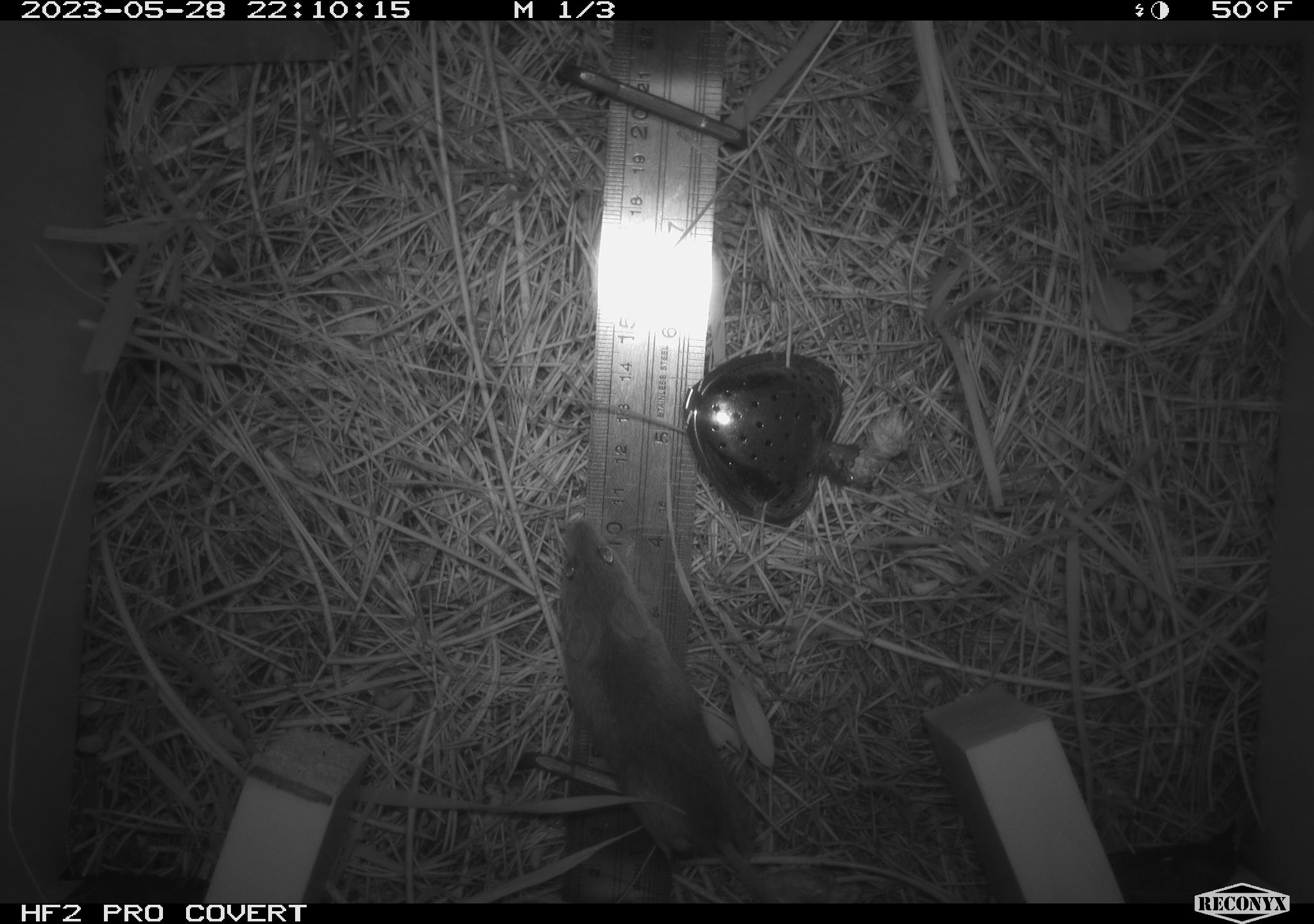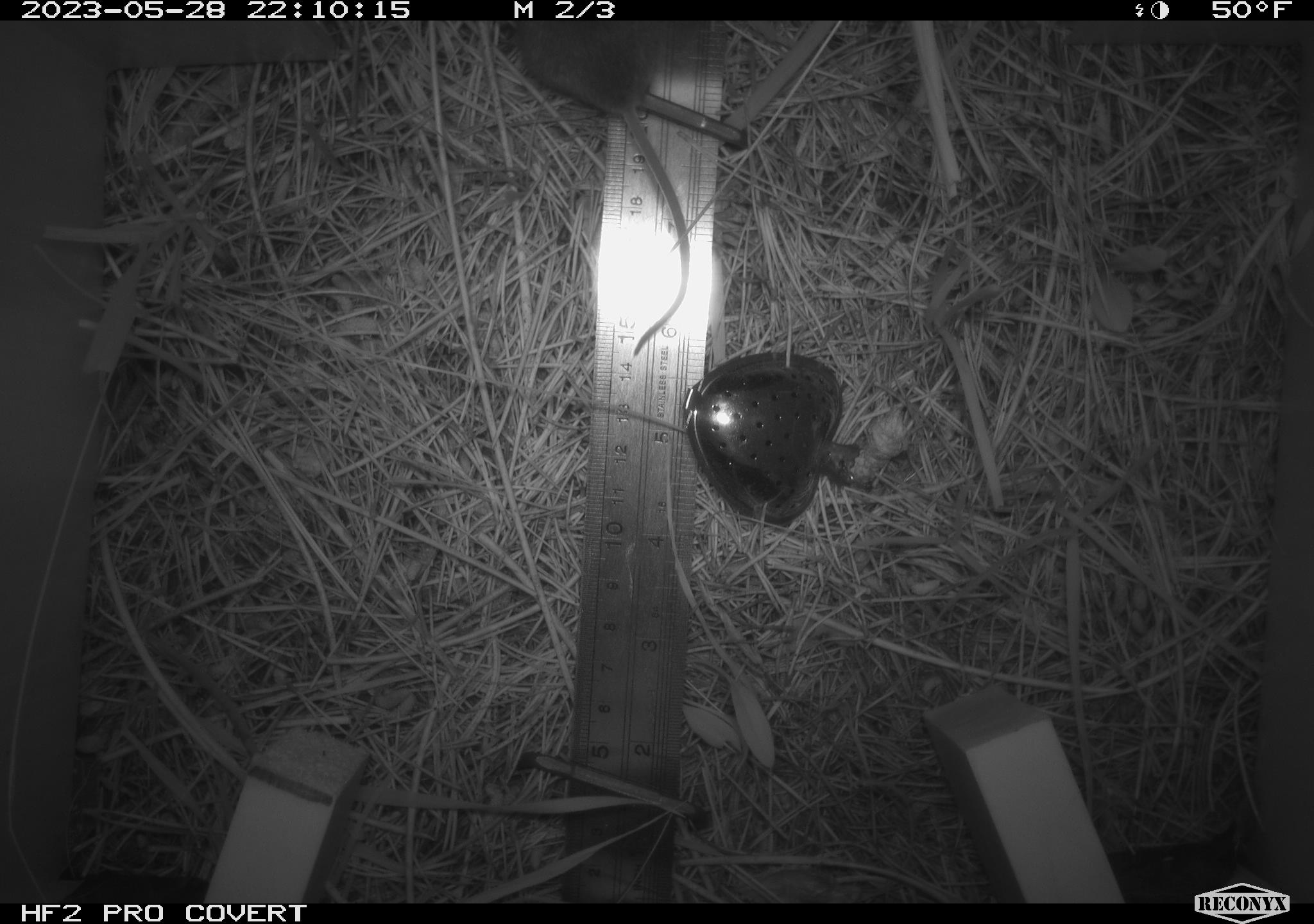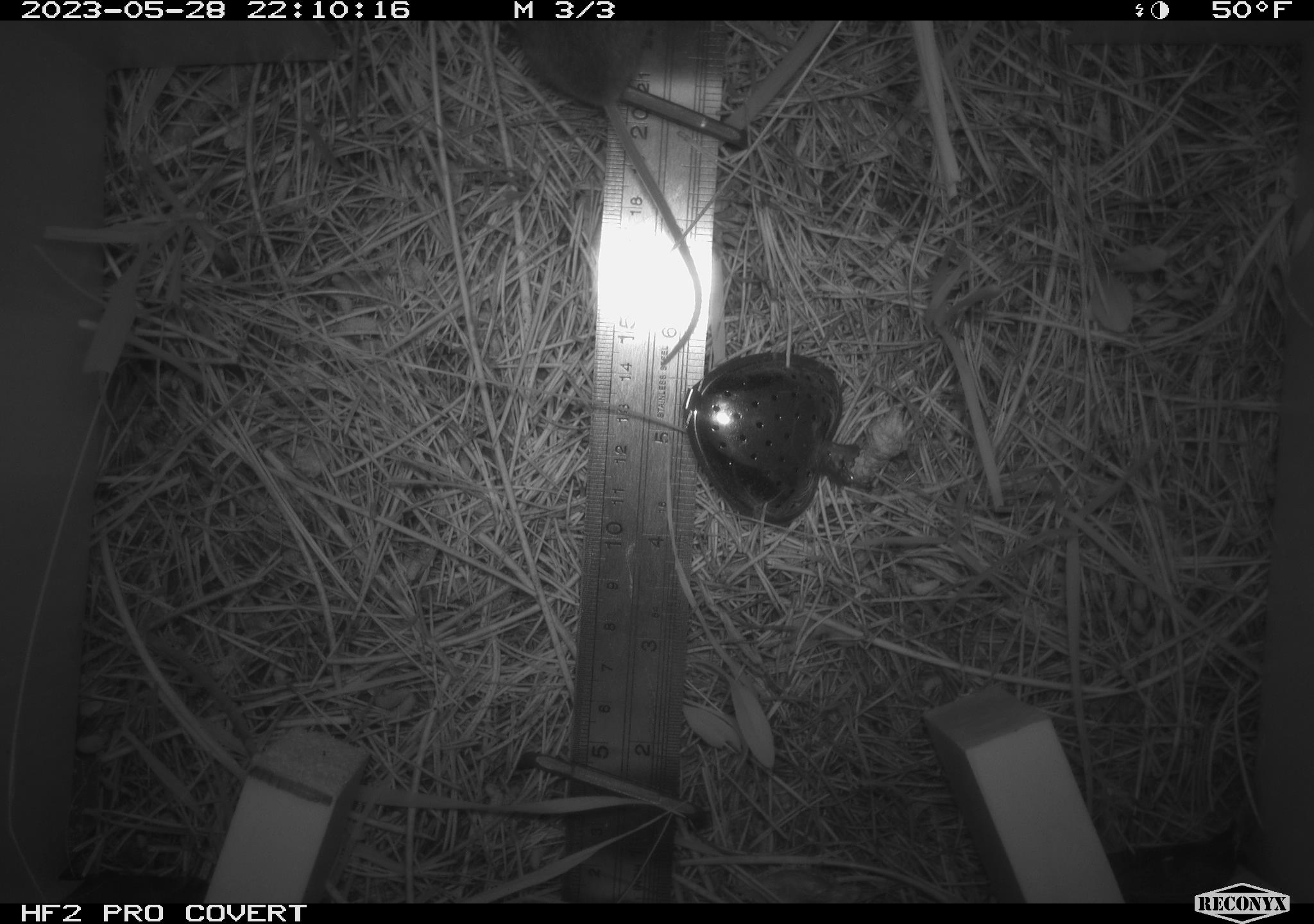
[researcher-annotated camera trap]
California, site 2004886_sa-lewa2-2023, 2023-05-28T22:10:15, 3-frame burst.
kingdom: Animalia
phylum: Chordata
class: Mammalia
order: Rodentia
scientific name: Rodentia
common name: rodent